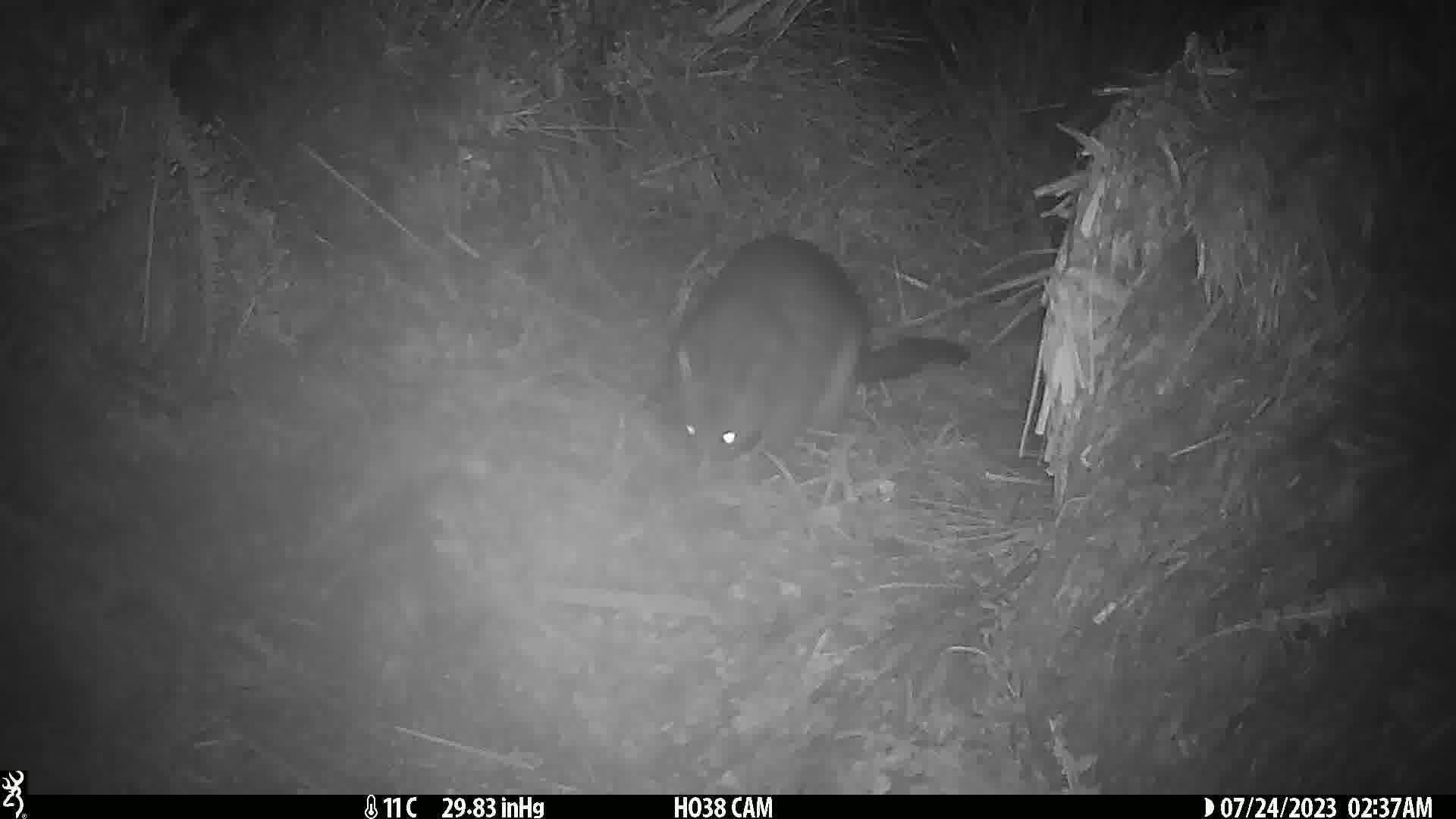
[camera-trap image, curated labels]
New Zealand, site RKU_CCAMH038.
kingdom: Animalia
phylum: Chordata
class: Mammalia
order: Diprotodontia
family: Phalangeridae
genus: Trichosurus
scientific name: Trichosurus vulpecula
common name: common brushtail possum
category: possum